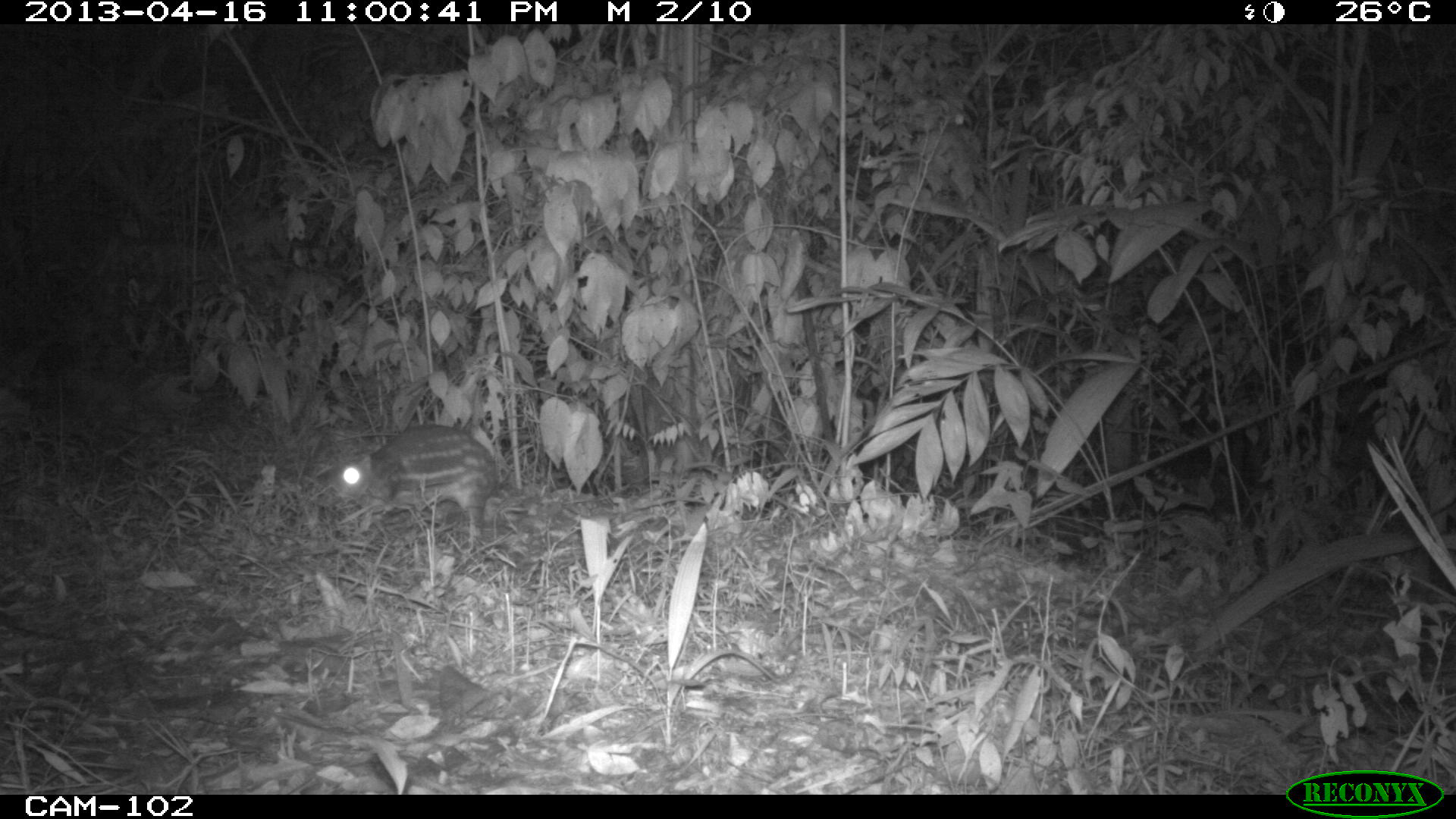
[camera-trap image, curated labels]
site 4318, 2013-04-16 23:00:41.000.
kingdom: Animalia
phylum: Chordata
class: Mammalia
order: Rodentia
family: Cuniculidae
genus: Cuniculus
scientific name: Cuniculus paca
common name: lowland paca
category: agouti paca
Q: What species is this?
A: Agouti paca (lowland paca) (Cuniculus paca).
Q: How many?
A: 1.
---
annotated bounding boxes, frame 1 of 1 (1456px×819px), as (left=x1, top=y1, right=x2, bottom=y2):
agouti paca: (left=326, top=421, right=499, bottom=529)